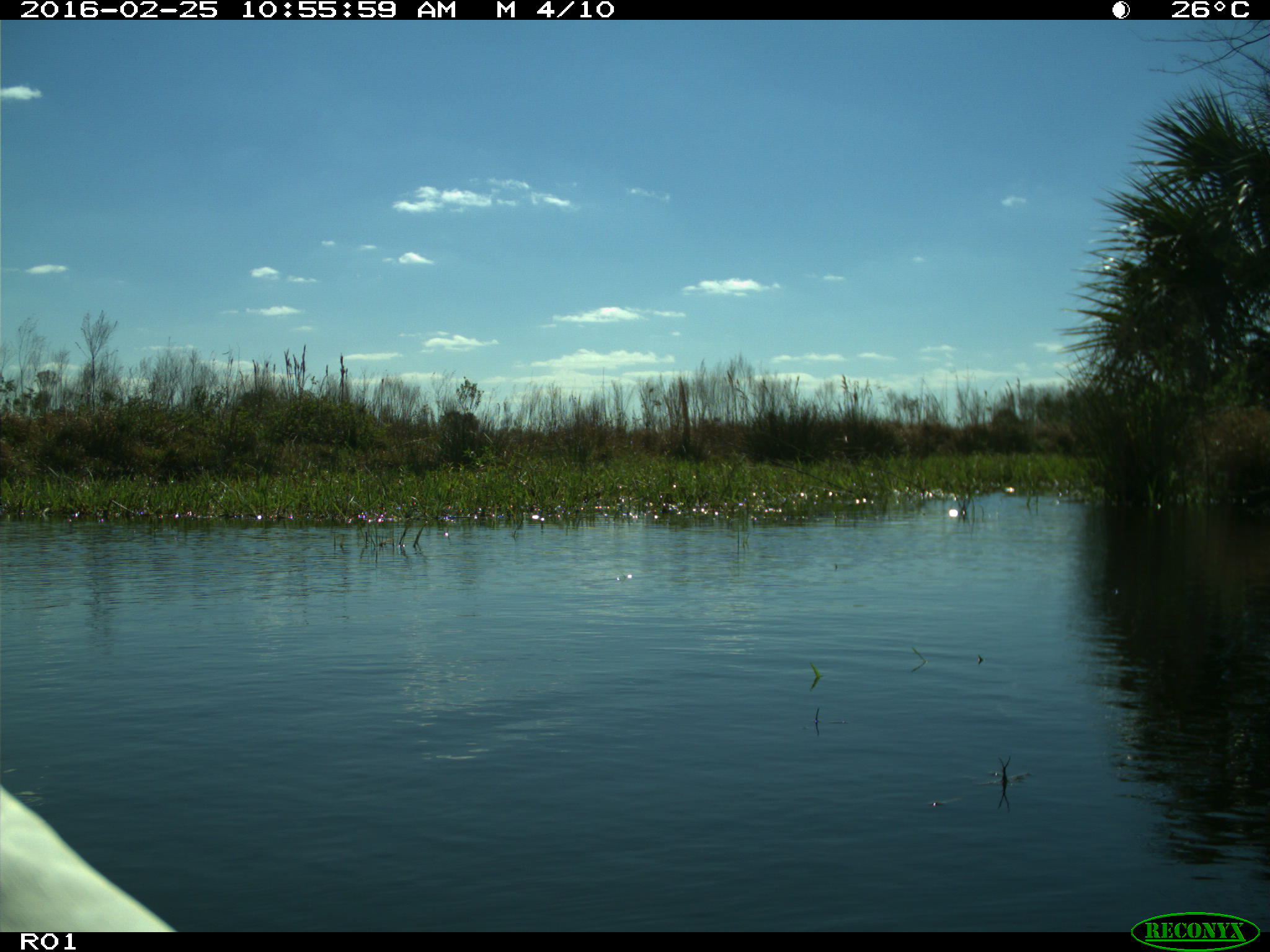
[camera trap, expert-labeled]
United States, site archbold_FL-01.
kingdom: Animalia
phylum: Chordata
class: Aves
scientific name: Aves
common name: birds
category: unidentified bird